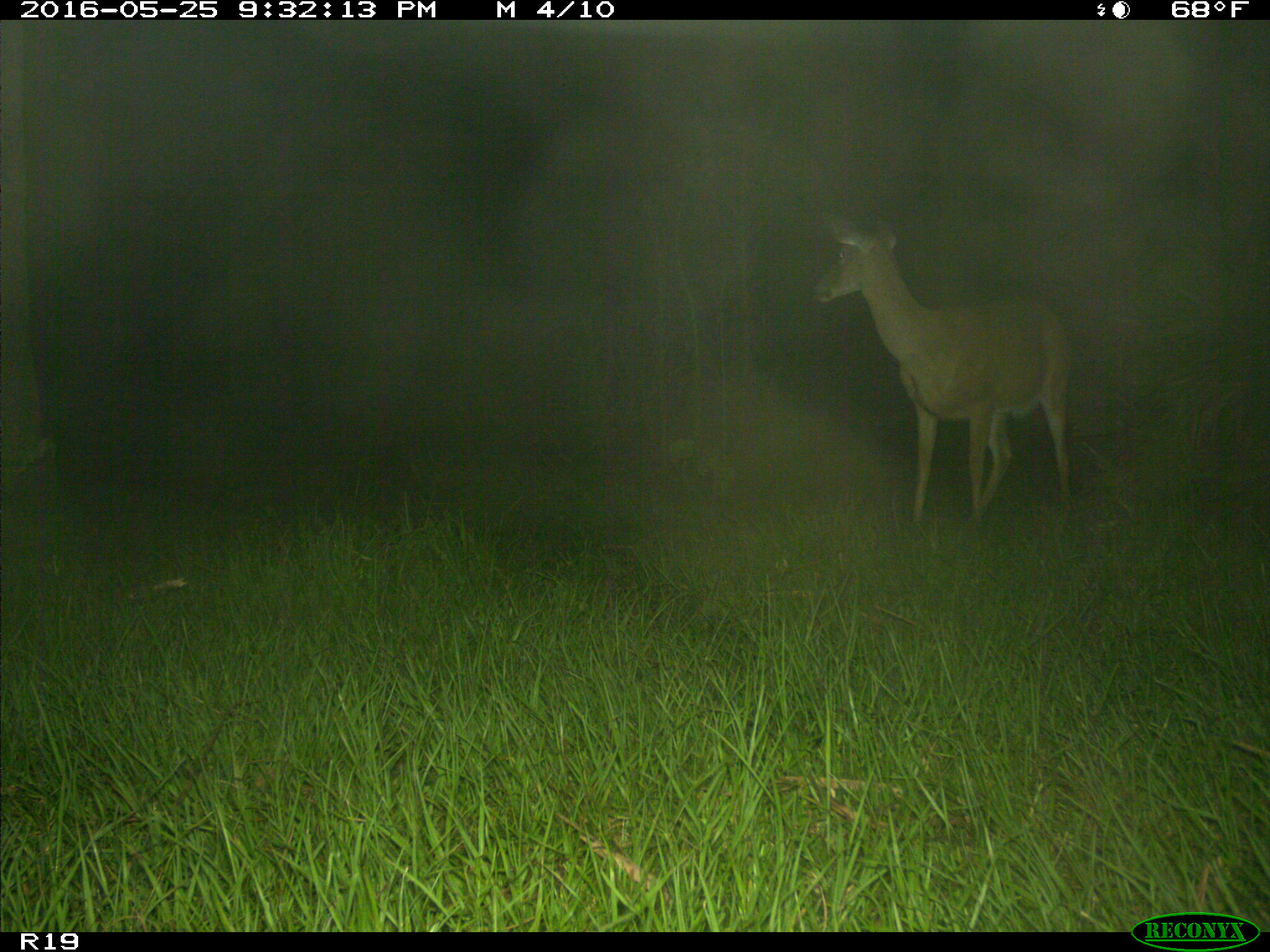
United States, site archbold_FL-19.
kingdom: Animalia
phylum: Chordata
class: Mammalia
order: Artiodactyla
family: Cervidae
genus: Odocoileus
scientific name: Odocoileus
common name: deer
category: unidentified deer